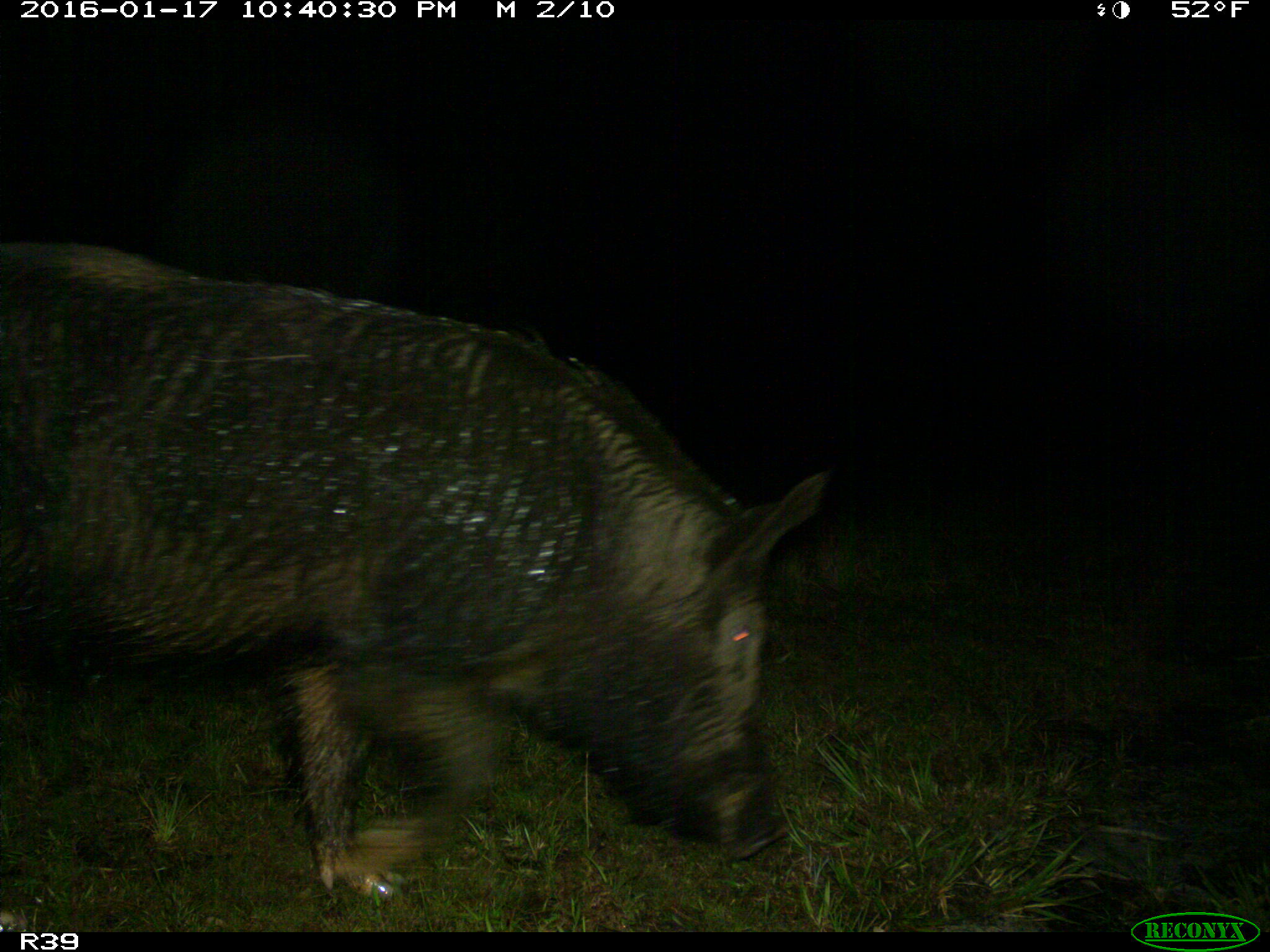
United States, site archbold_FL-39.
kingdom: Animalia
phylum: Chordata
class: Mammalia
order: Artiodactyla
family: Suidae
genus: Sus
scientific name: Sus scrofa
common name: wild boar